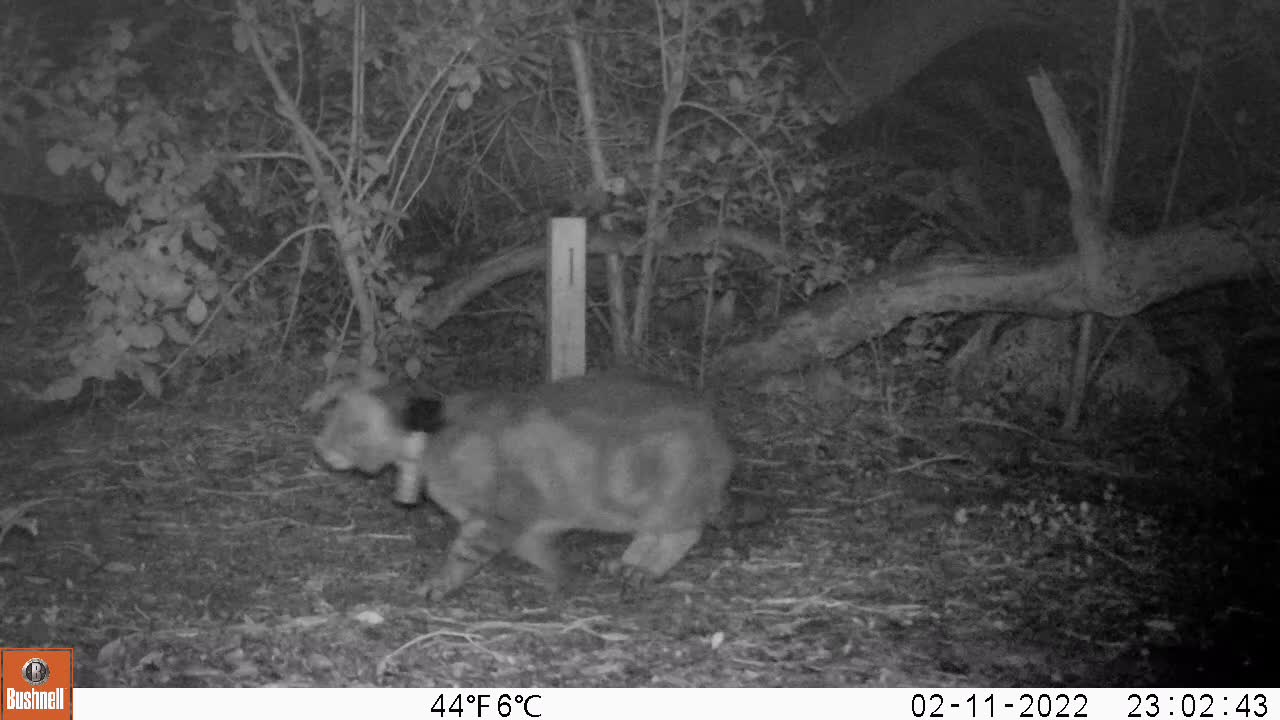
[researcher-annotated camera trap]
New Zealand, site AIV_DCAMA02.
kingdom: Animalia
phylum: Chordata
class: Mammalia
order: Carnivora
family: Felidae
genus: Felis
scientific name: Felis catus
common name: domestic cat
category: cat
Cat (domestic cat) (Felis catus).